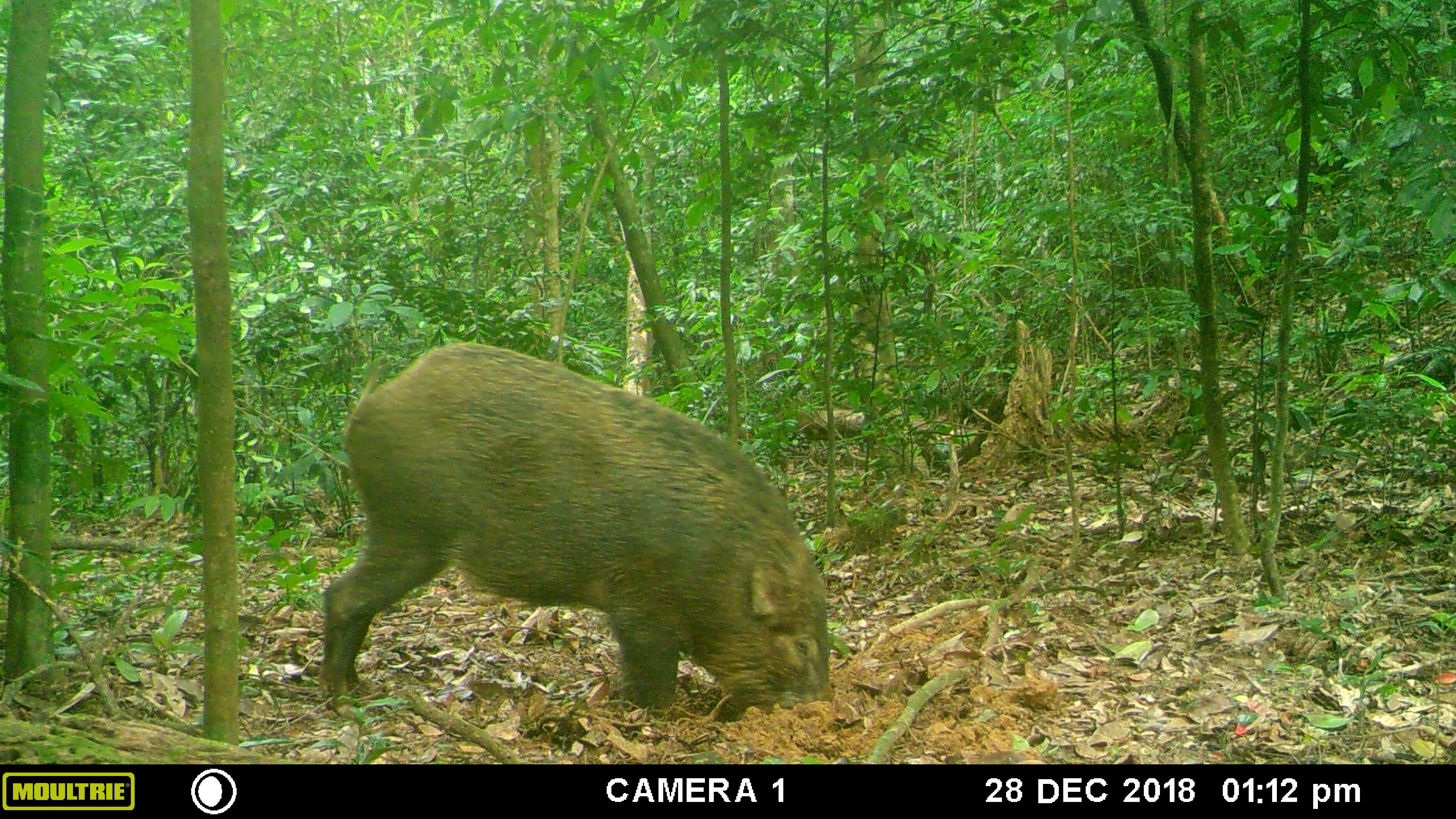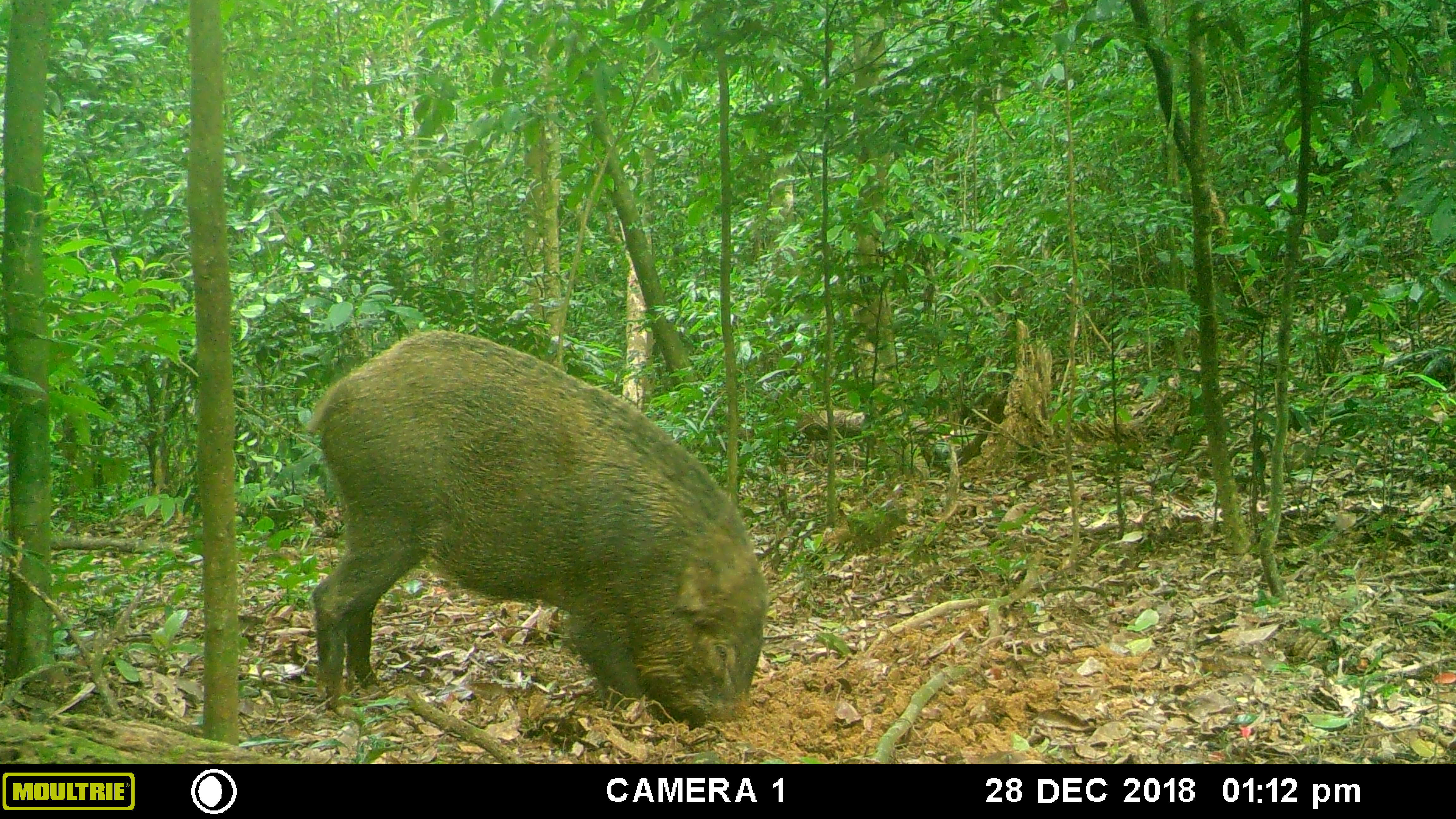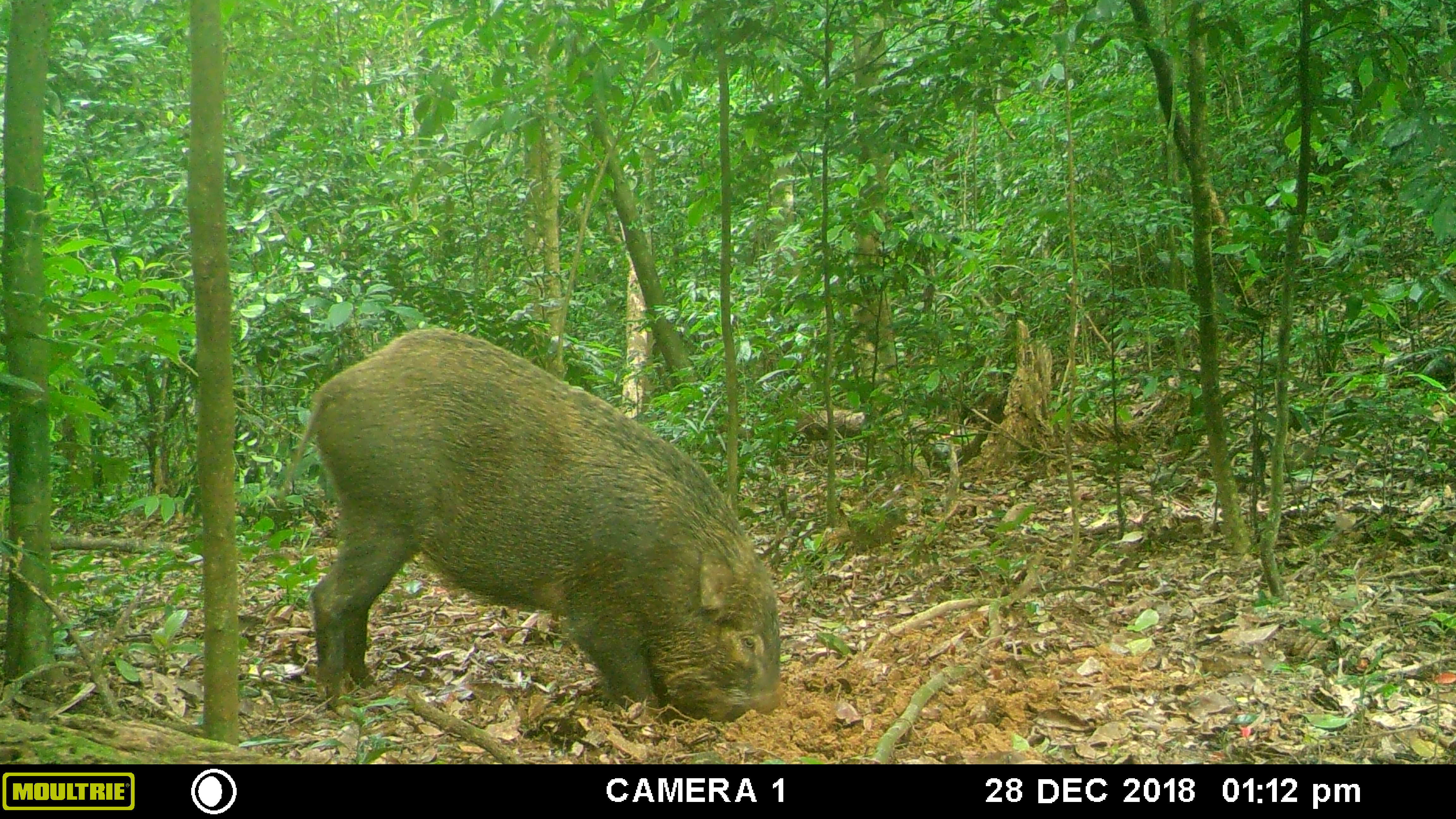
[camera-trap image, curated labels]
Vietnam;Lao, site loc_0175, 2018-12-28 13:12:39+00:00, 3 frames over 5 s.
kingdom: Animalia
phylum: Chordata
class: Mammalia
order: Artiodactyla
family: Suidae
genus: Sus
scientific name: Sus scrofa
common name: eurasian wild pig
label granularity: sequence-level